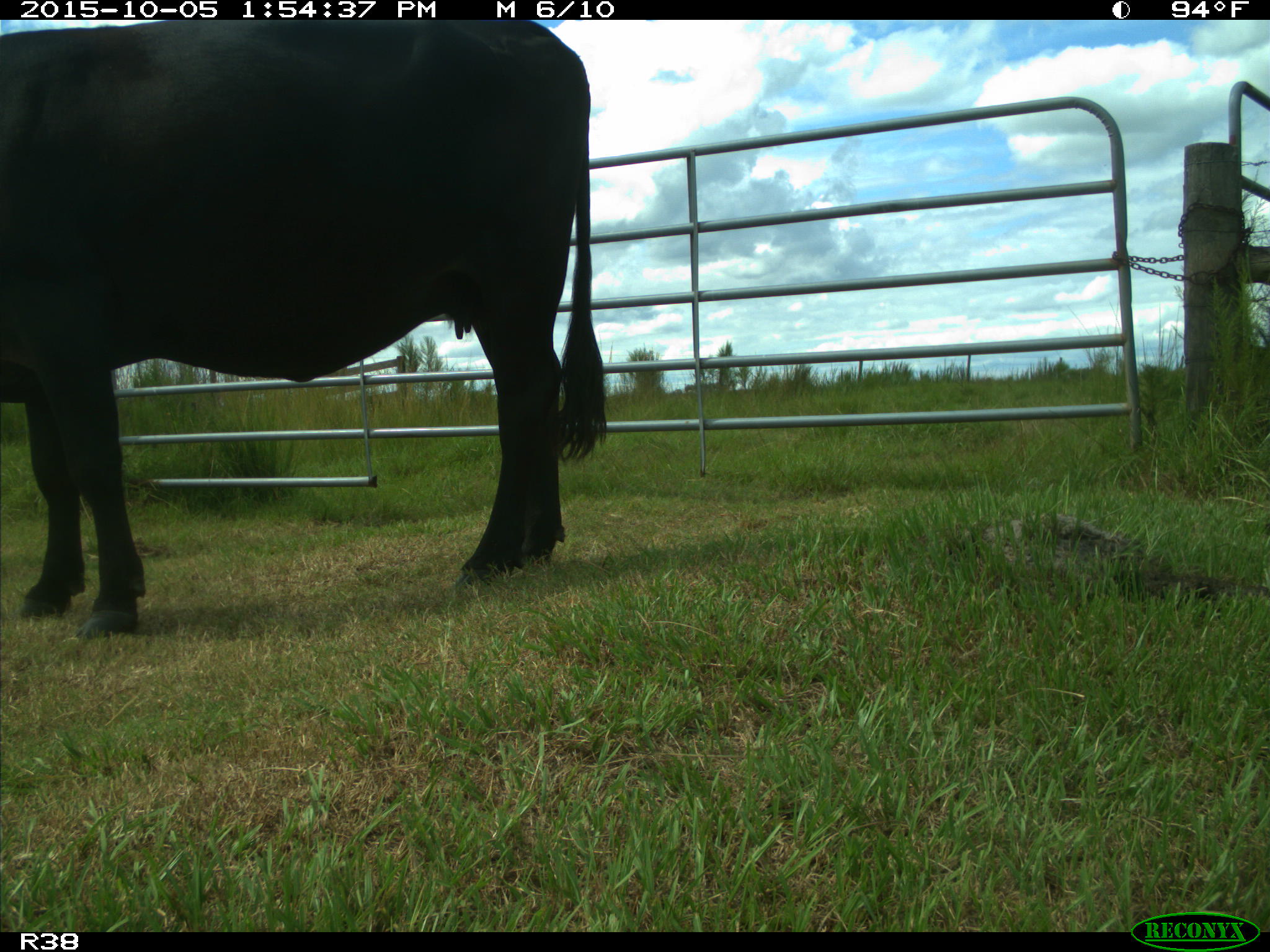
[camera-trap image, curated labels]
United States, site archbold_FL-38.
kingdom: Animalia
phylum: Chordata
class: Mammalia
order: Artiodactyla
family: Bovidae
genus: Bos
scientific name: Bos taurus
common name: domestic cow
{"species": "Bos taurus (domestic cow)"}